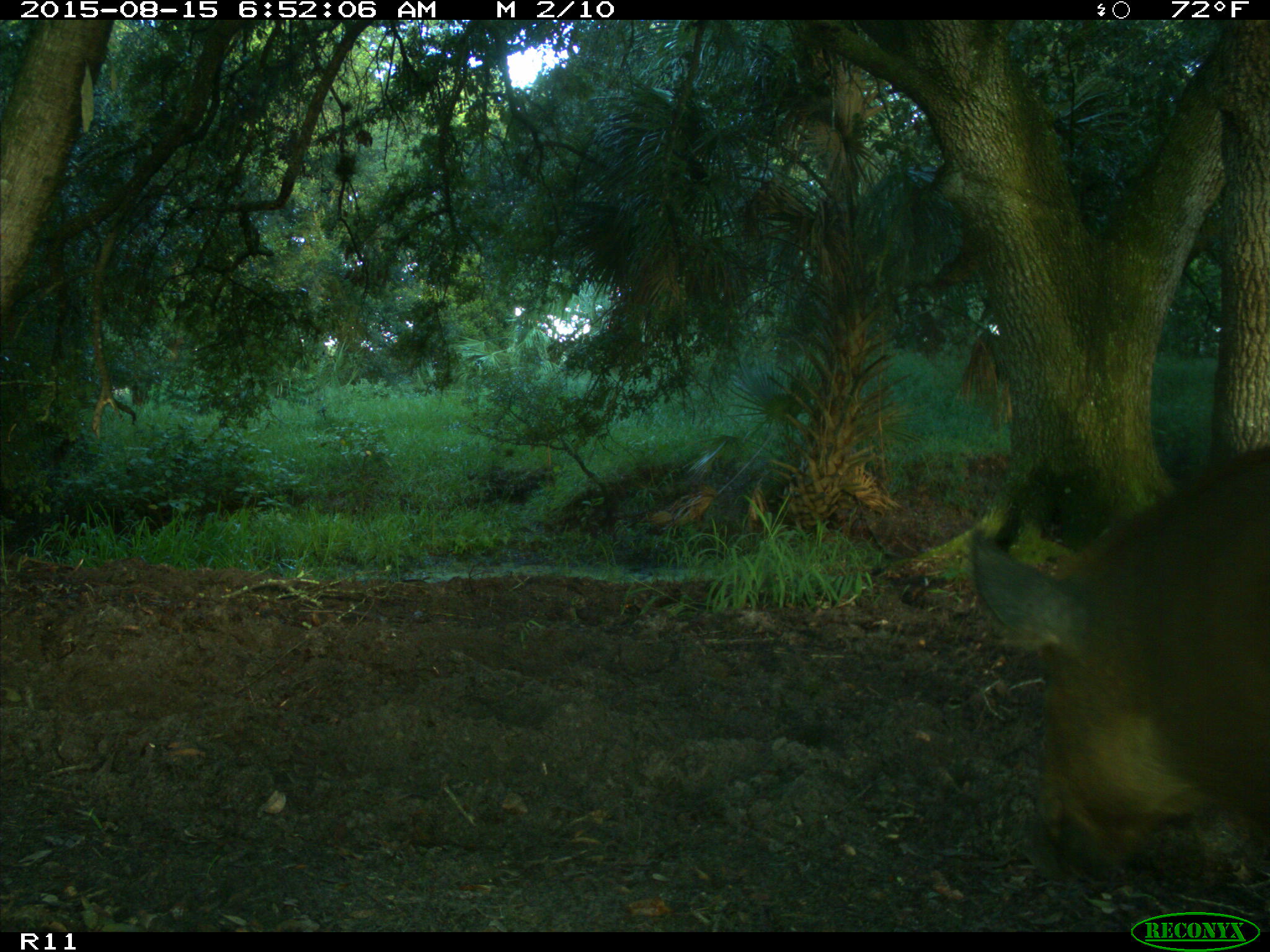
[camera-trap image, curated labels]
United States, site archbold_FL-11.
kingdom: Animalia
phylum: Chordata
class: Mammalia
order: Artiodactyla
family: Suidae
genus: Sus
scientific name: Sus scrofa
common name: wild boar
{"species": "Sus scrofa (wild boar)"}